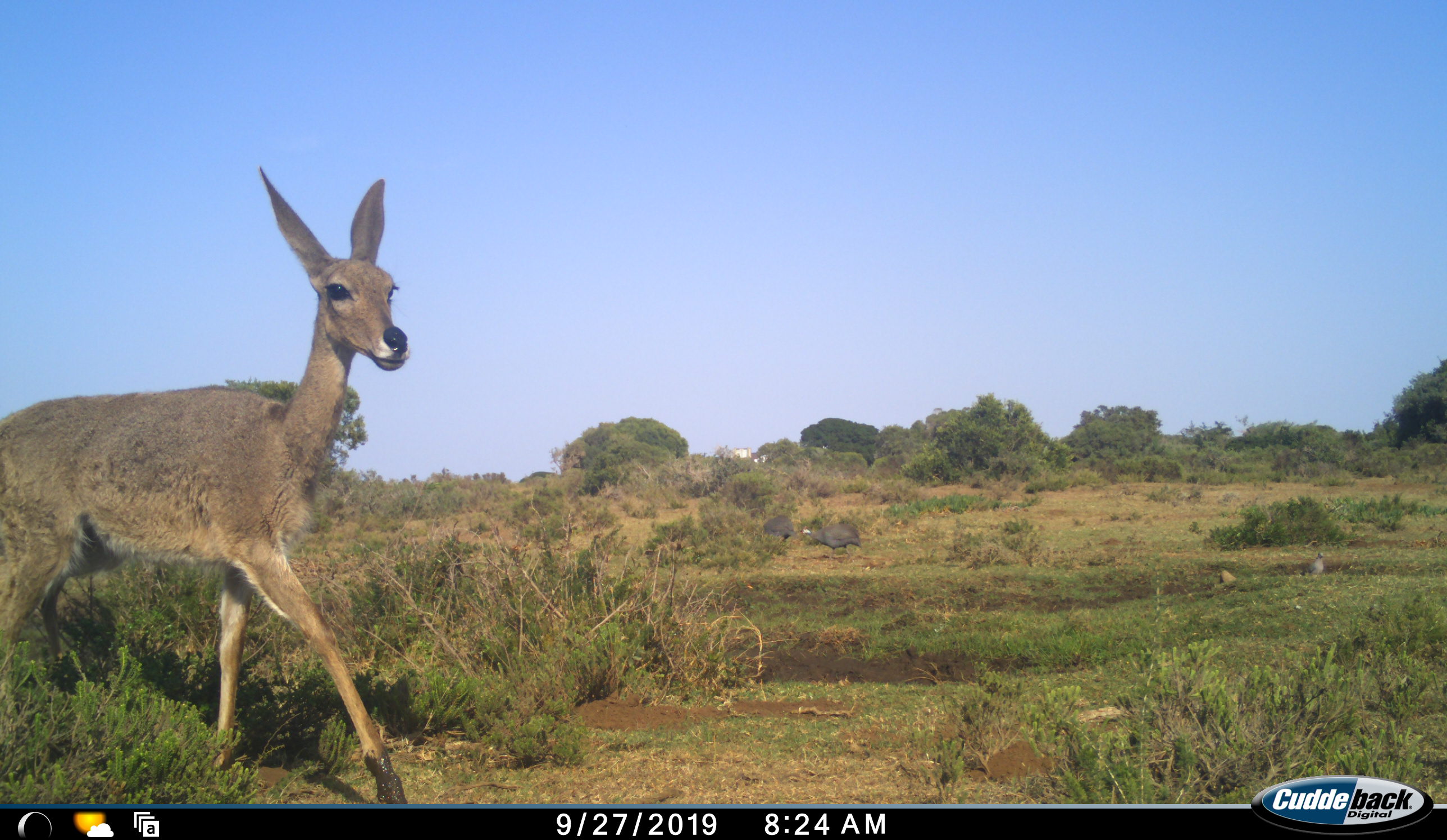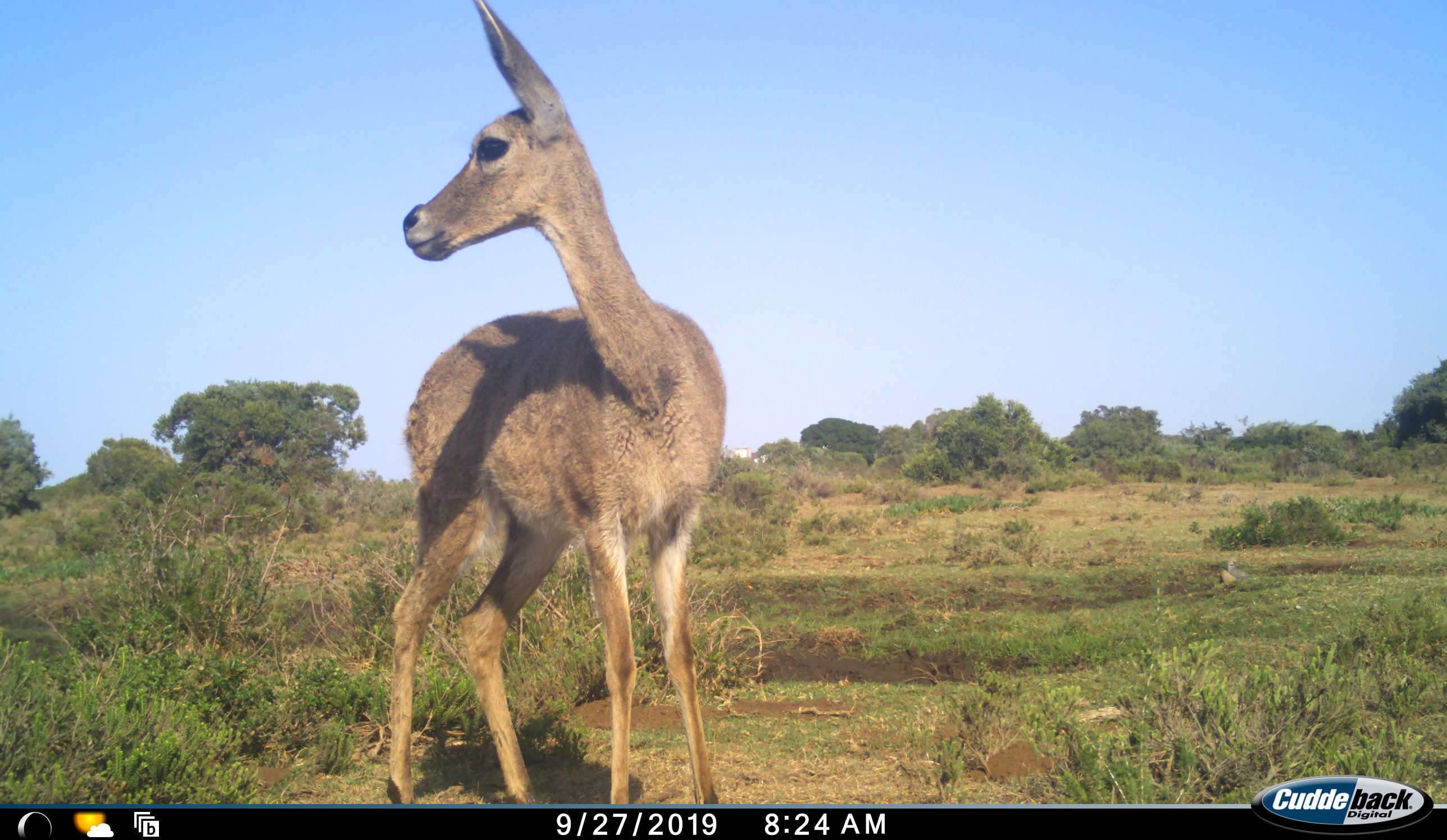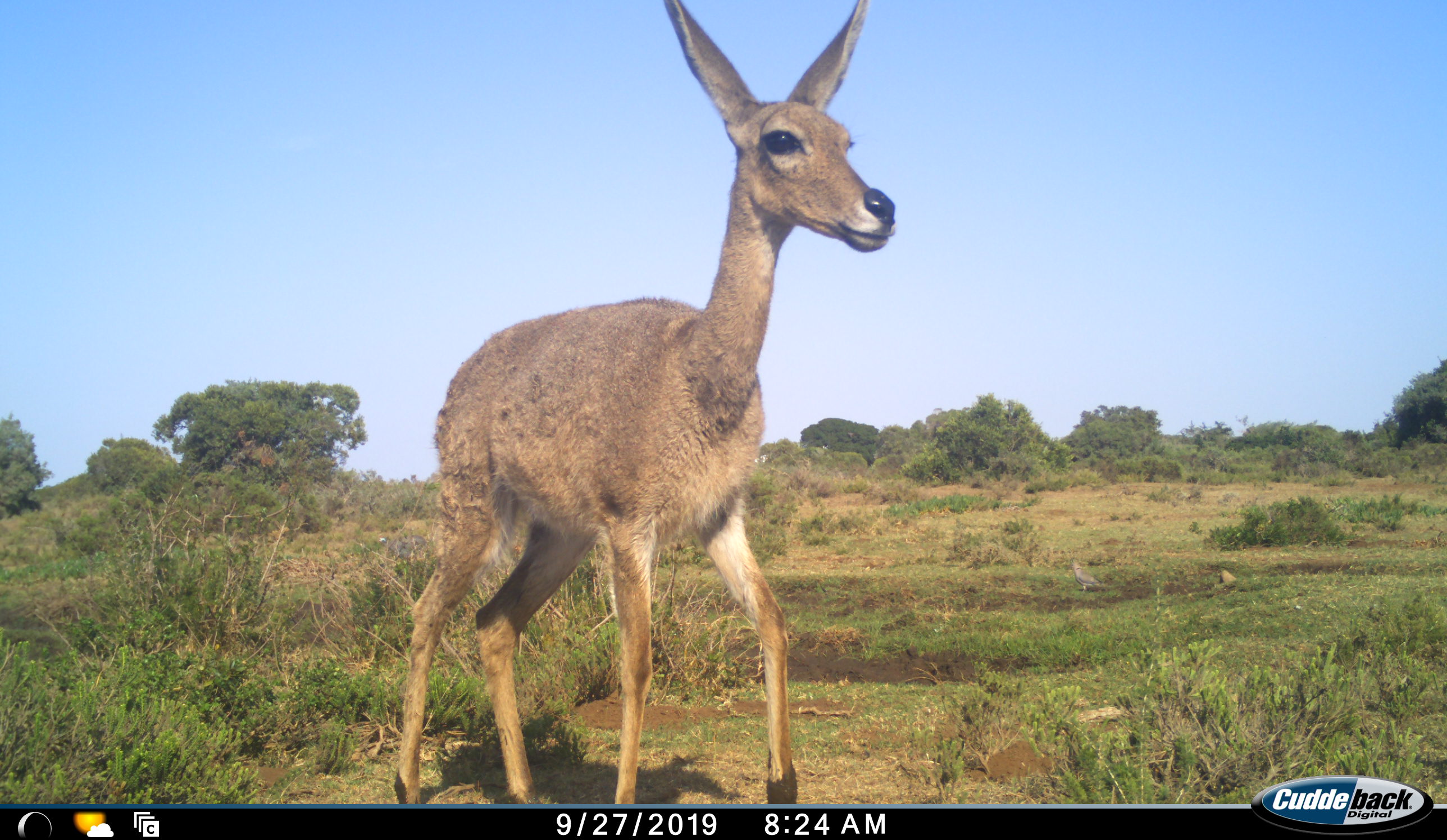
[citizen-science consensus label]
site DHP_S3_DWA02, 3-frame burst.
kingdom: Animalia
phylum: Chordata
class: Mammalia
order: Artiodactyla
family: Bovidae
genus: Pelea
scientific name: Pelea capreolus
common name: grey rhebok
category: rhebokgrey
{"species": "rhebokgrey (grey rhebok) (Pelea capreolus)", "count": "1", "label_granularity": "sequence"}